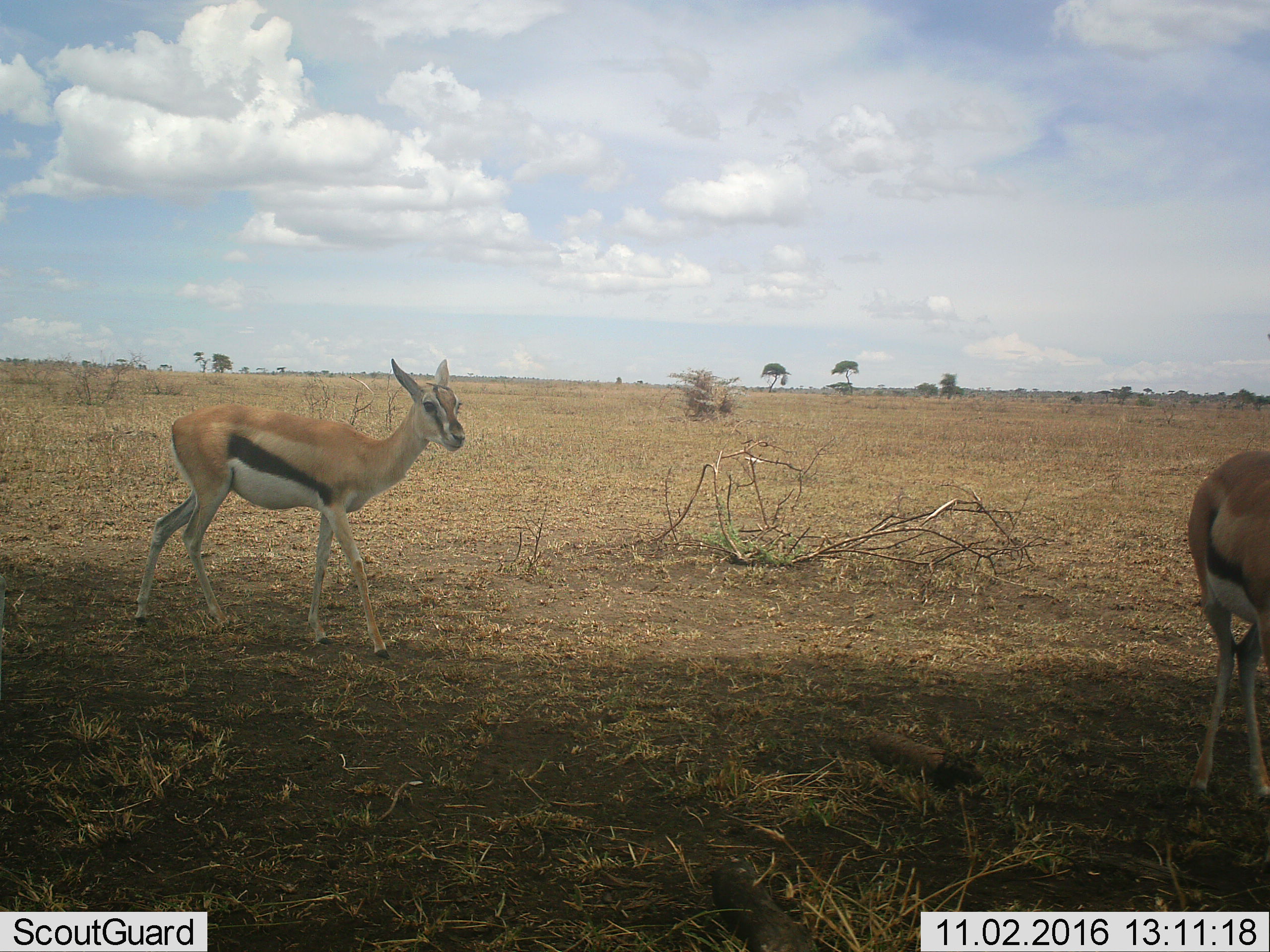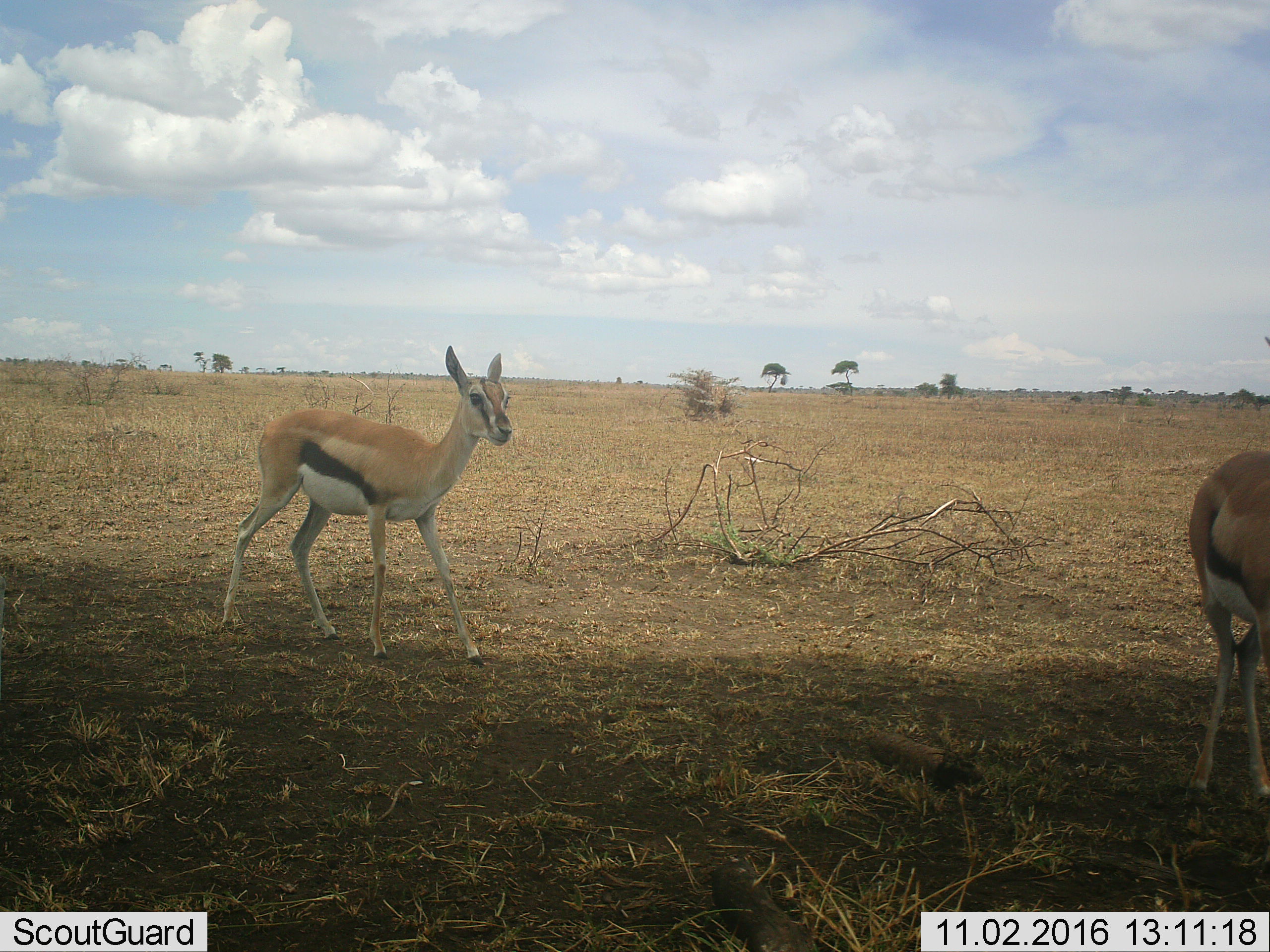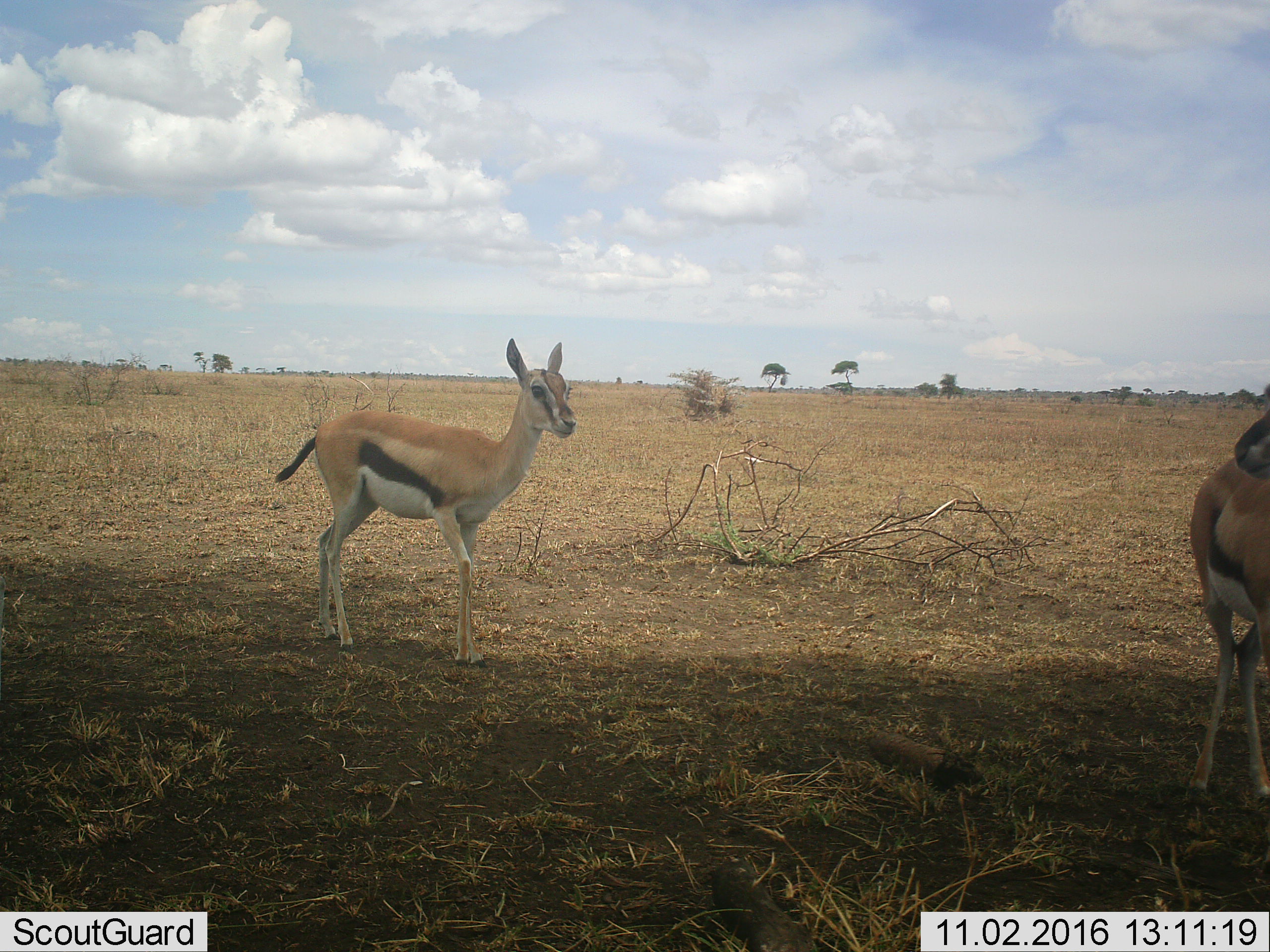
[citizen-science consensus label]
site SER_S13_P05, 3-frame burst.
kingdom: Animalia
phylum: Chordata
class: Mammalia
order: Artiodactyla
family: Bovidae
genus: Eudorcas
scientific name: Eudorcas thomsonii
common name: thomson's gazelle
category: gazellethomsons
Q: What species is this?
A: Gazellethomsons (thomson's gazelle) (Eudorcas thomsonii).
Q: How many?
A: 2.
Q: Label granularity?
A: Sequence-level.